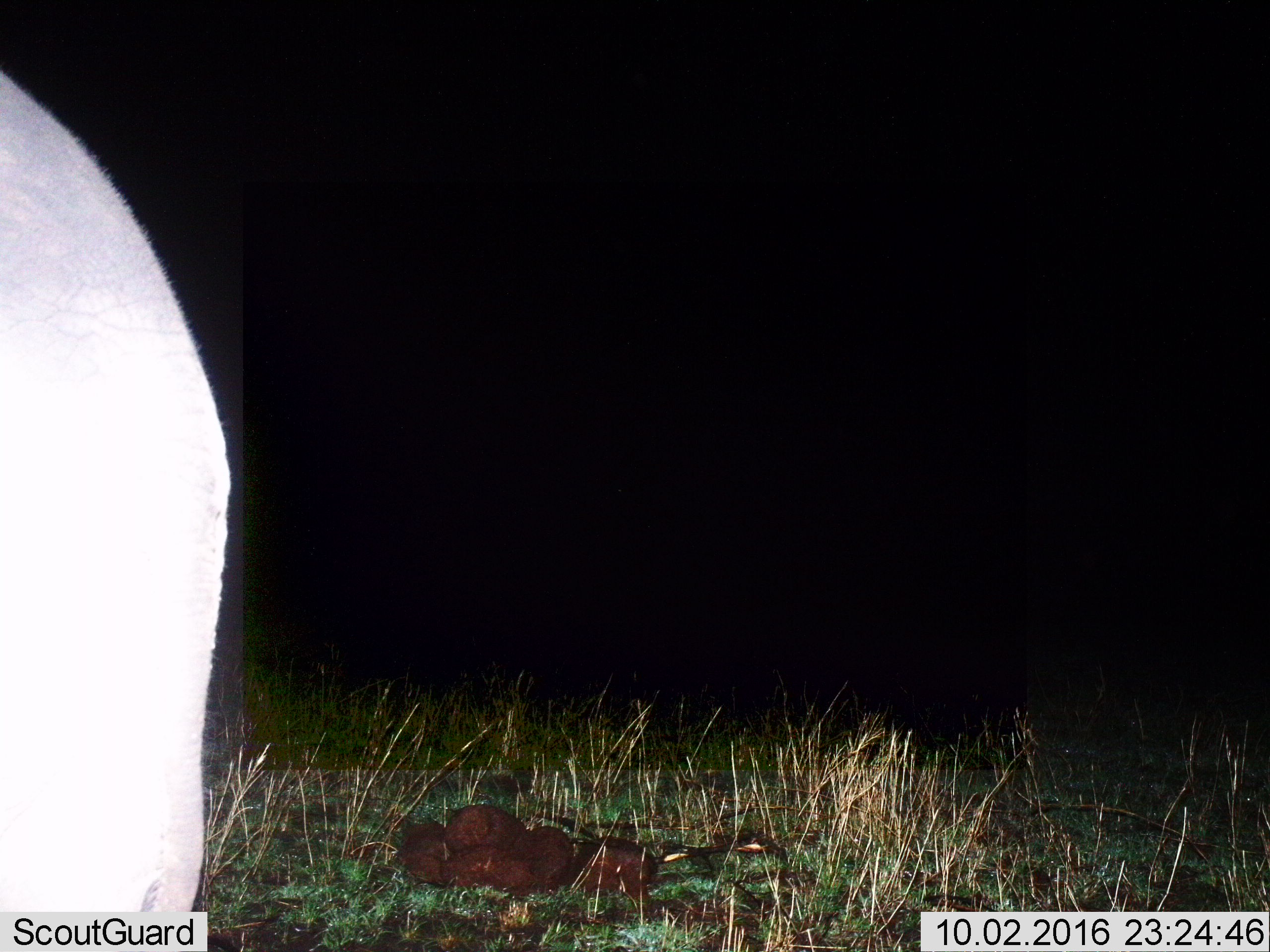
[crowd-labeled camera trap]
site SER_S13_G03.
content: unidentified animal